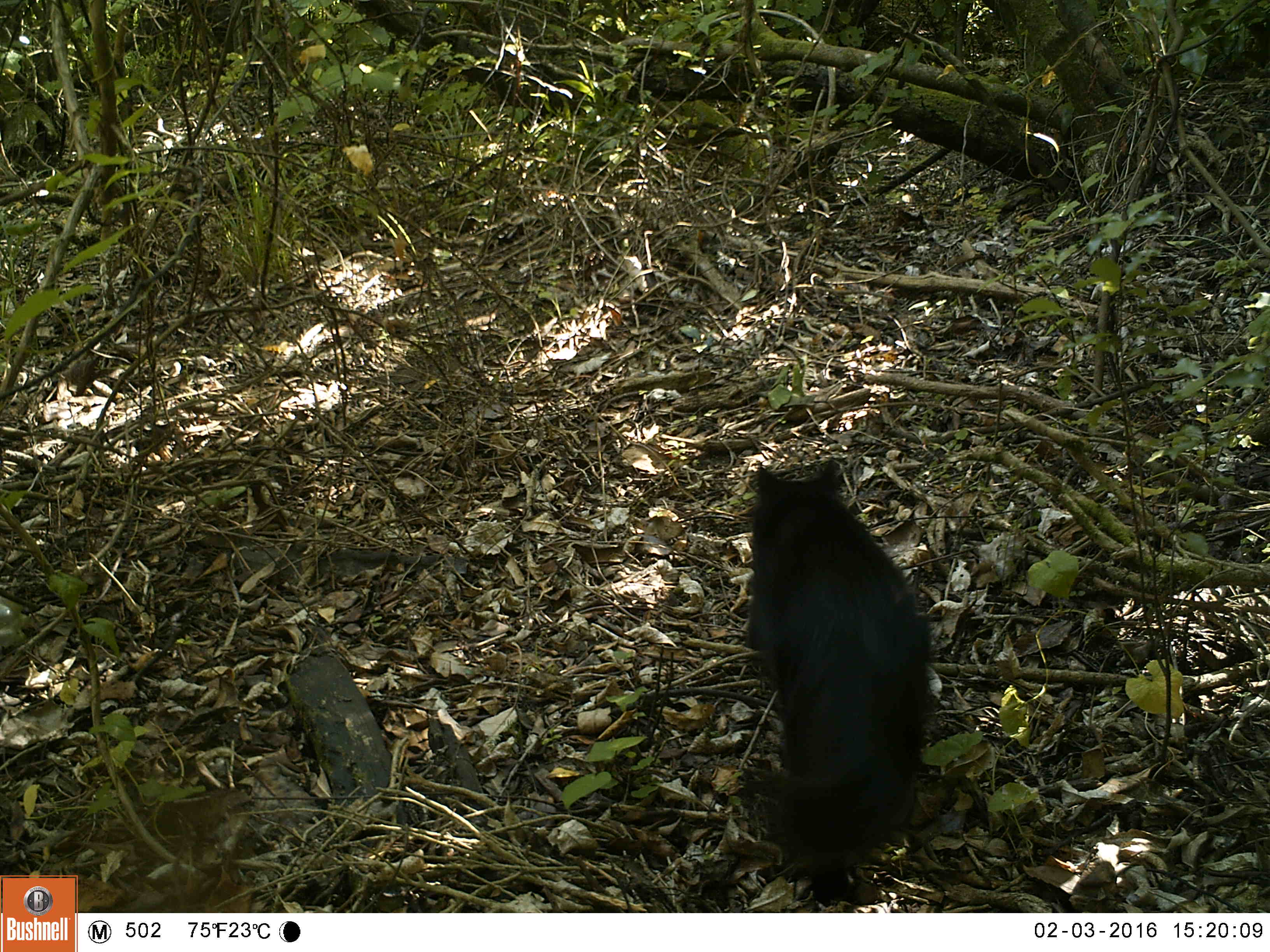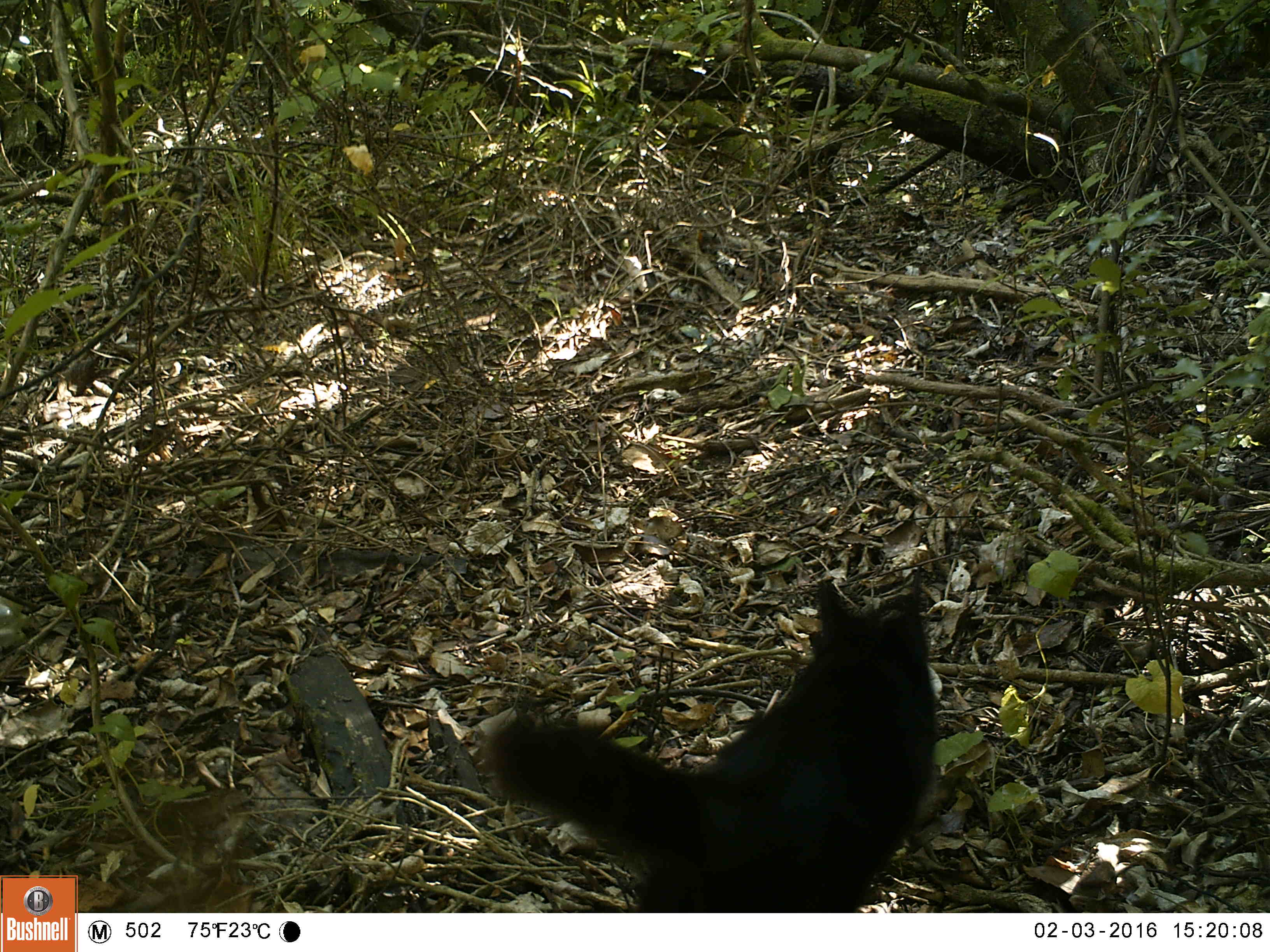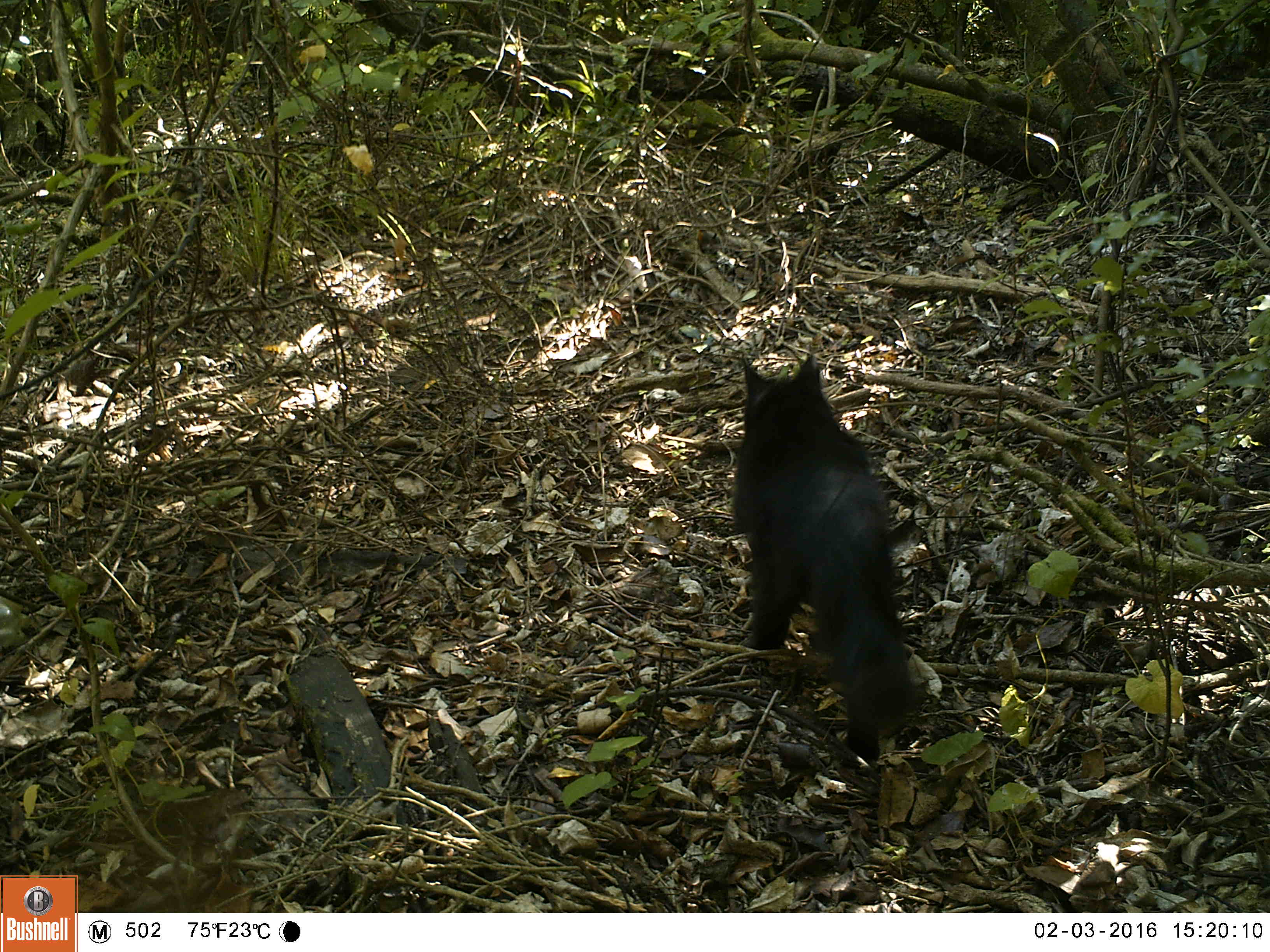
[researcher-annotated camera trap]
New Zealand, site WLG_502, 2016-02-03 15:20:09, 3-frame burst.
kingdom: Animalia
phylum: Chordata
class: Mammalia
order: Carnivora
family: Felidae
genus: Felis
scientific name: Felis catus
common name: domestic cat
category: cat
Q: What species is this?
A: Cat (domestic cat) (Felis catus).